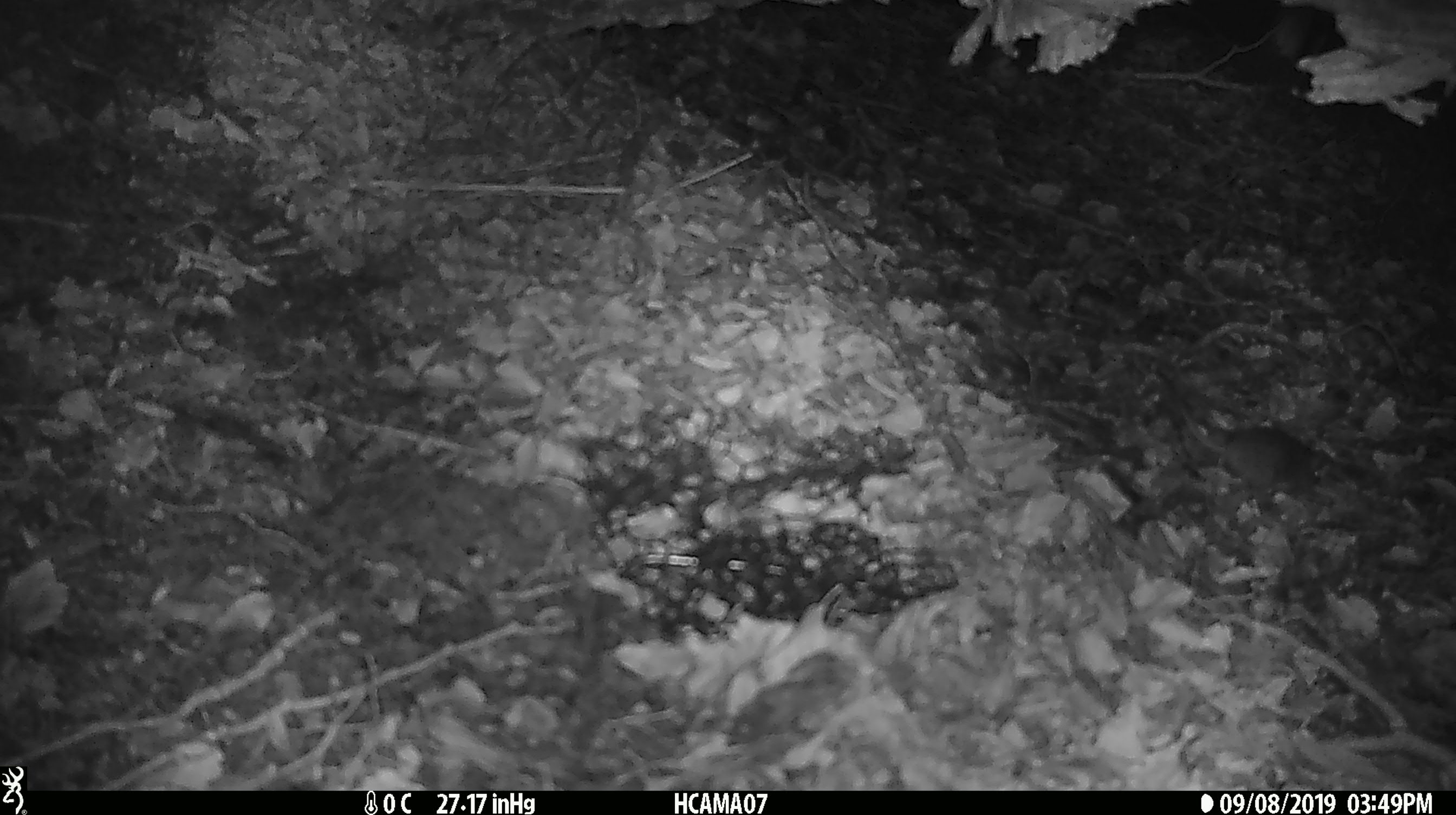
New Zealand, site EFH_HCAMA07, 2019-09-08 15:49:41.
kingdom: Animalia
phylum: Chordata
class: Mammalia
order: Rodentia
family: Muridae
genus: Mus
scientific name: Mus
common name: mouse